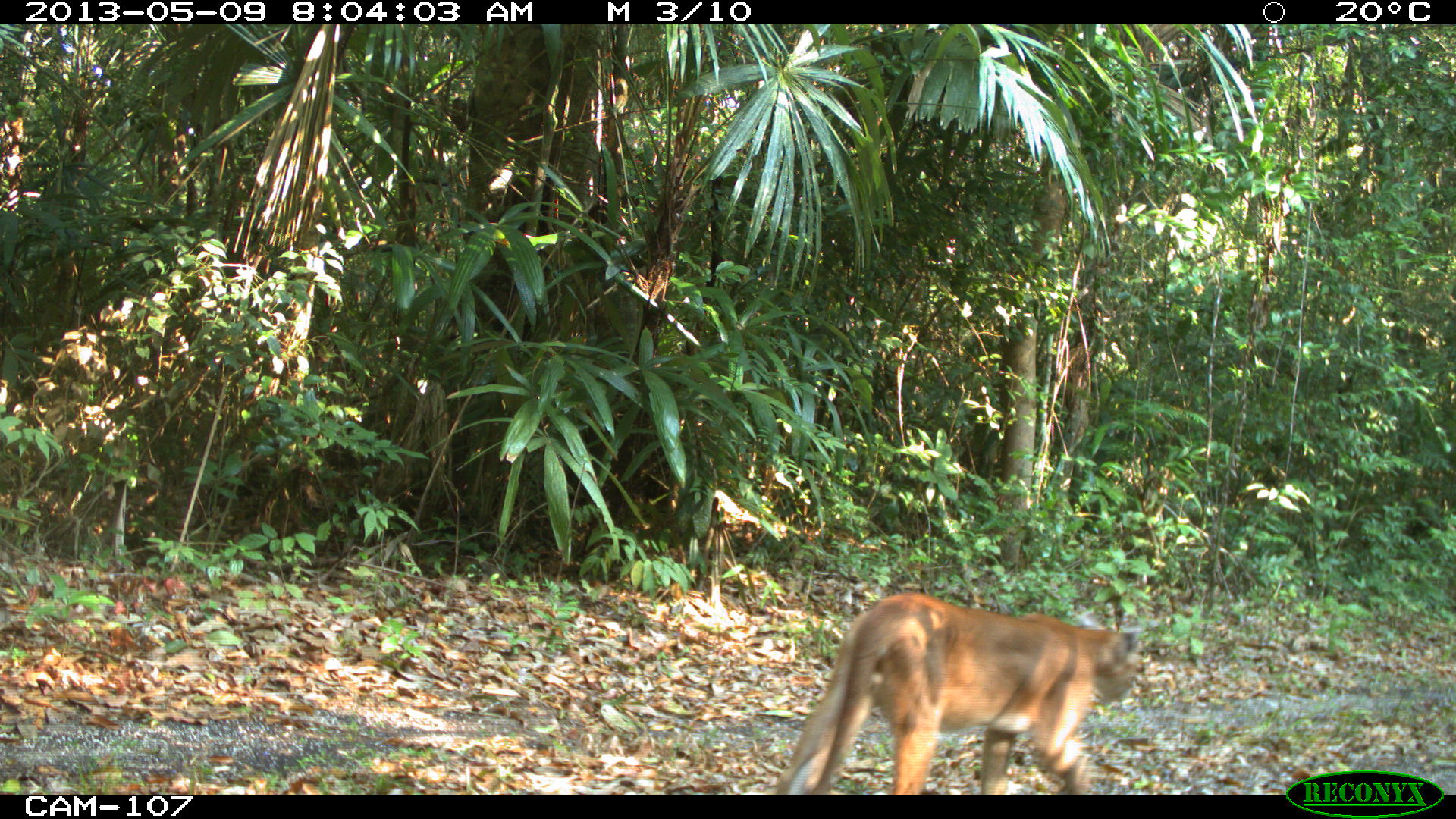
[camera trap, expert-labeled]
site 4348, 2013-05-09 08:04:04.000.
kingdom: Animalia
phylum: Chordata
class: Mammalia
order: Carnivora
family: Felidae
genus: Puma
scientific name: Puma concolor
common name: mountain lion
Puma concolor (mountain lion), count 1, sex male.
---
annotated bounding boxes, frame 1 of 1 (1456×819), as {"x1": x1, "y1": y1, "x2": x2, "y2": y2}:
puma concolor: {"x1": 776, "y1": 591, "x2": 1142, "y2": 795}